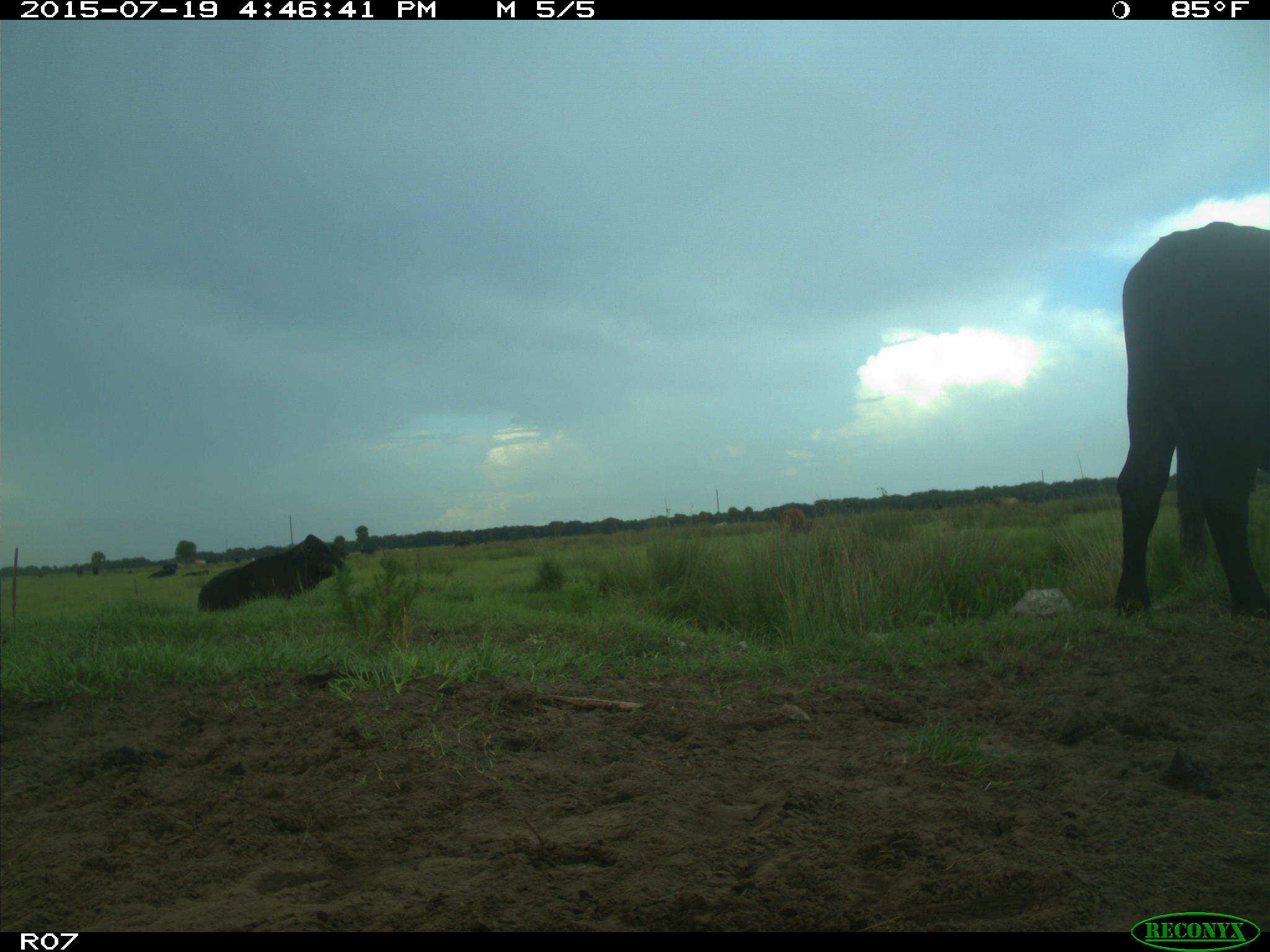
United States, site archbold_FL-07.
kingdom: Animalia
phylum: Chordata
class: Mammalia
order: Artiodactyla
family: Bovidae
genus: Bos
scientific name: Bos taurus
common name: domestic cow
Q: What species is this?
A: Bos taurus (domestic cow).